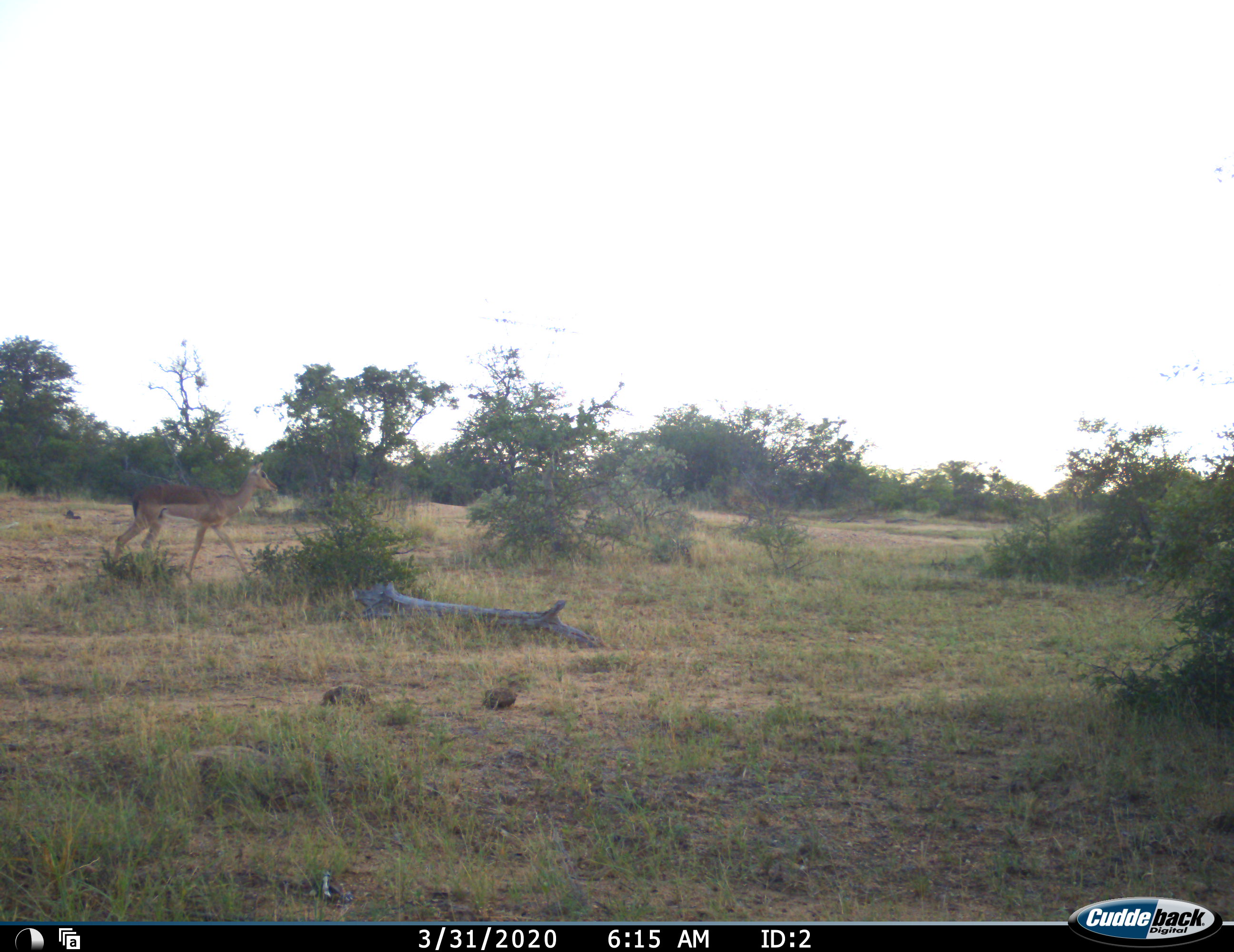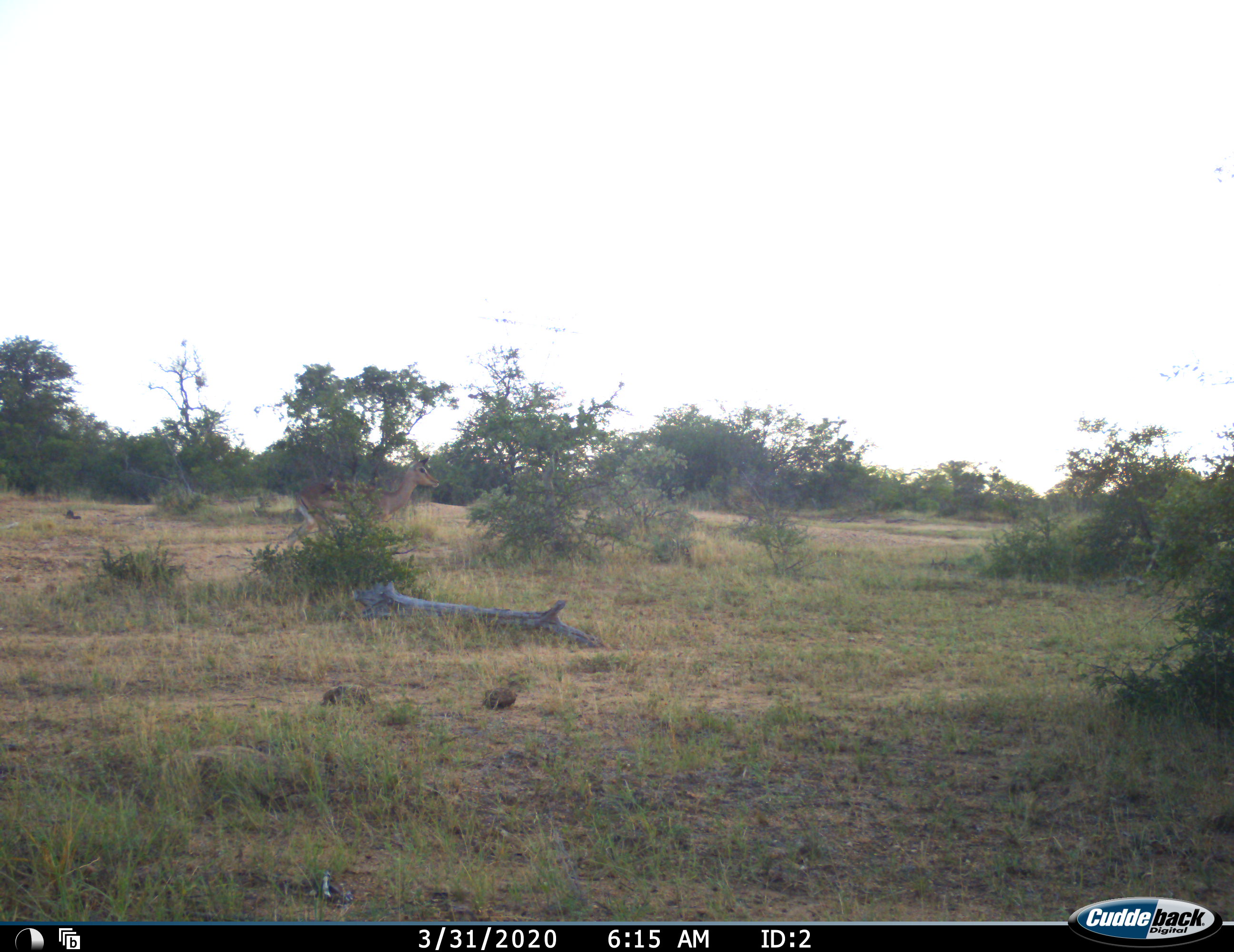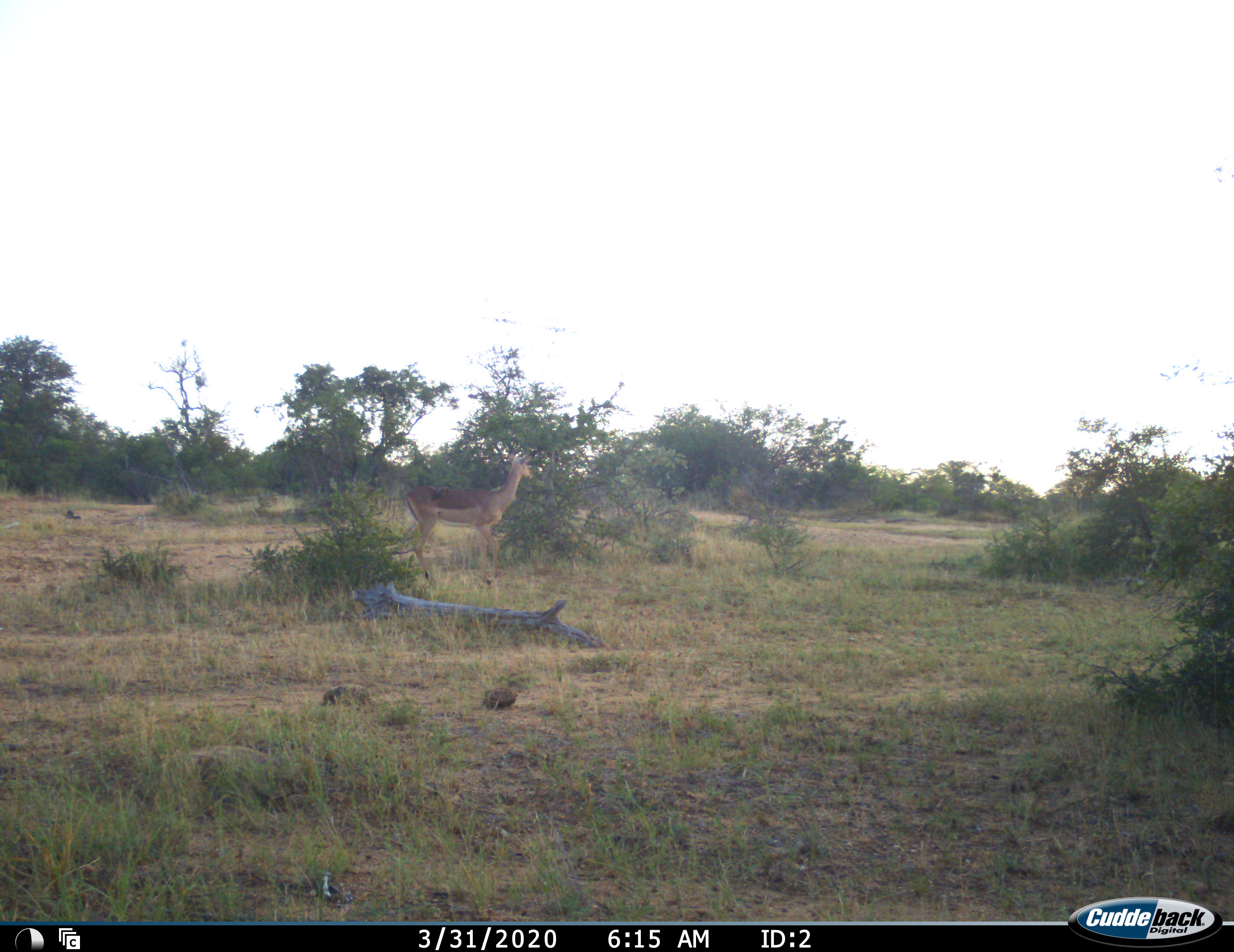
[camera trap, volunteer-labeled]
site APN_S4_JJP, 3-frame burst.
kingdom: Animalia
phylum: Chordata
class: Mammalia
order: Artiodactyla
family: Bovidae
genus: Aepyceros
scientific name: Aepyceros melampus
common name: impala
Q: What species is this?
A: Impala (Aepyceros melampus).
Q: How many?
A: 1.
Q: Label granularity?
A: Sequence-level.